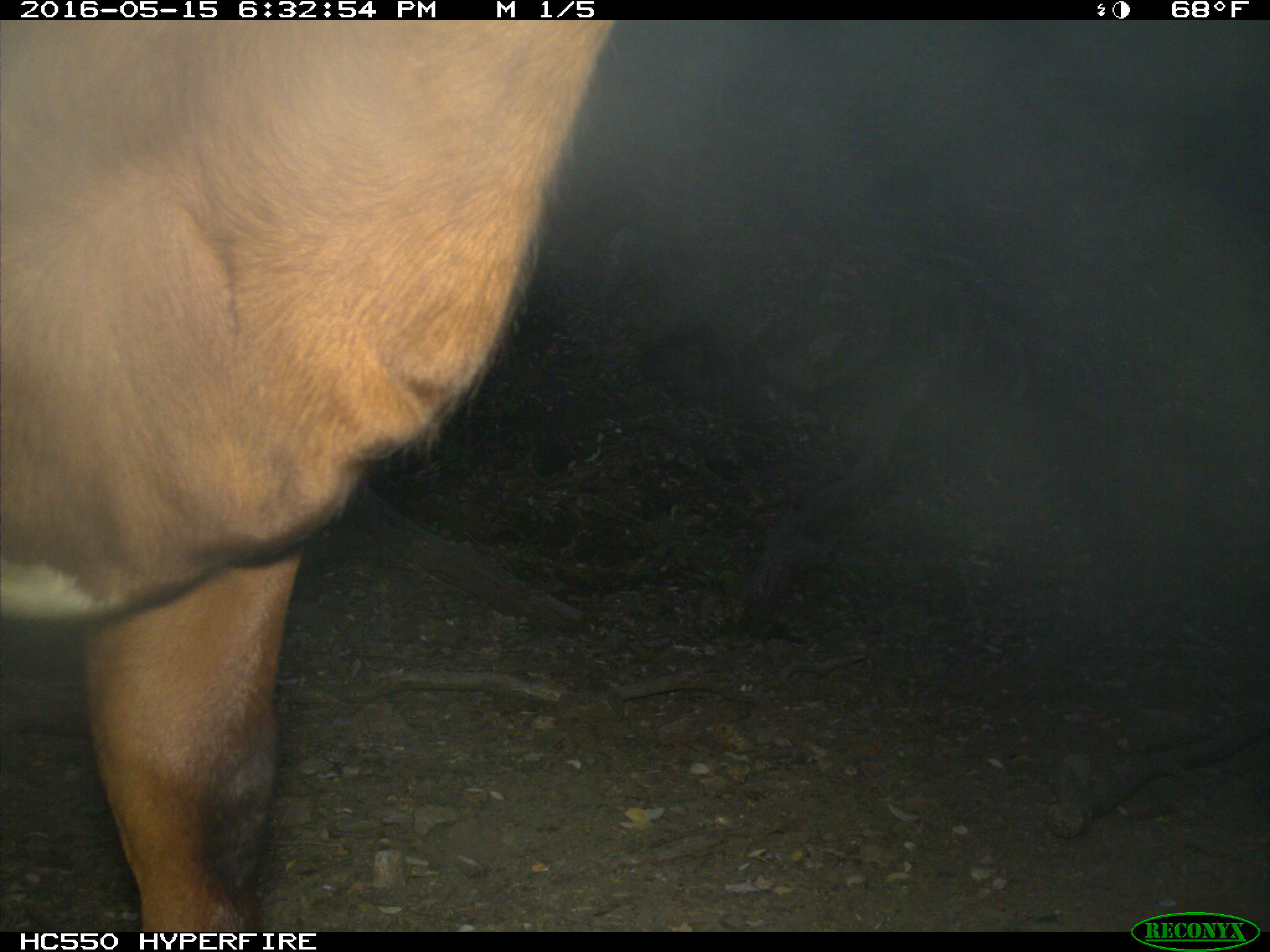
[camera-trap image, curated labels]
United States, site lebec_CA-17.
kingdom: Animalia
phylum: Chordata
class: Mammalia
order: Artiodactyla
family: Bovidae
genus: Bos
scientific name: Bos taurus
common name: domestic cow